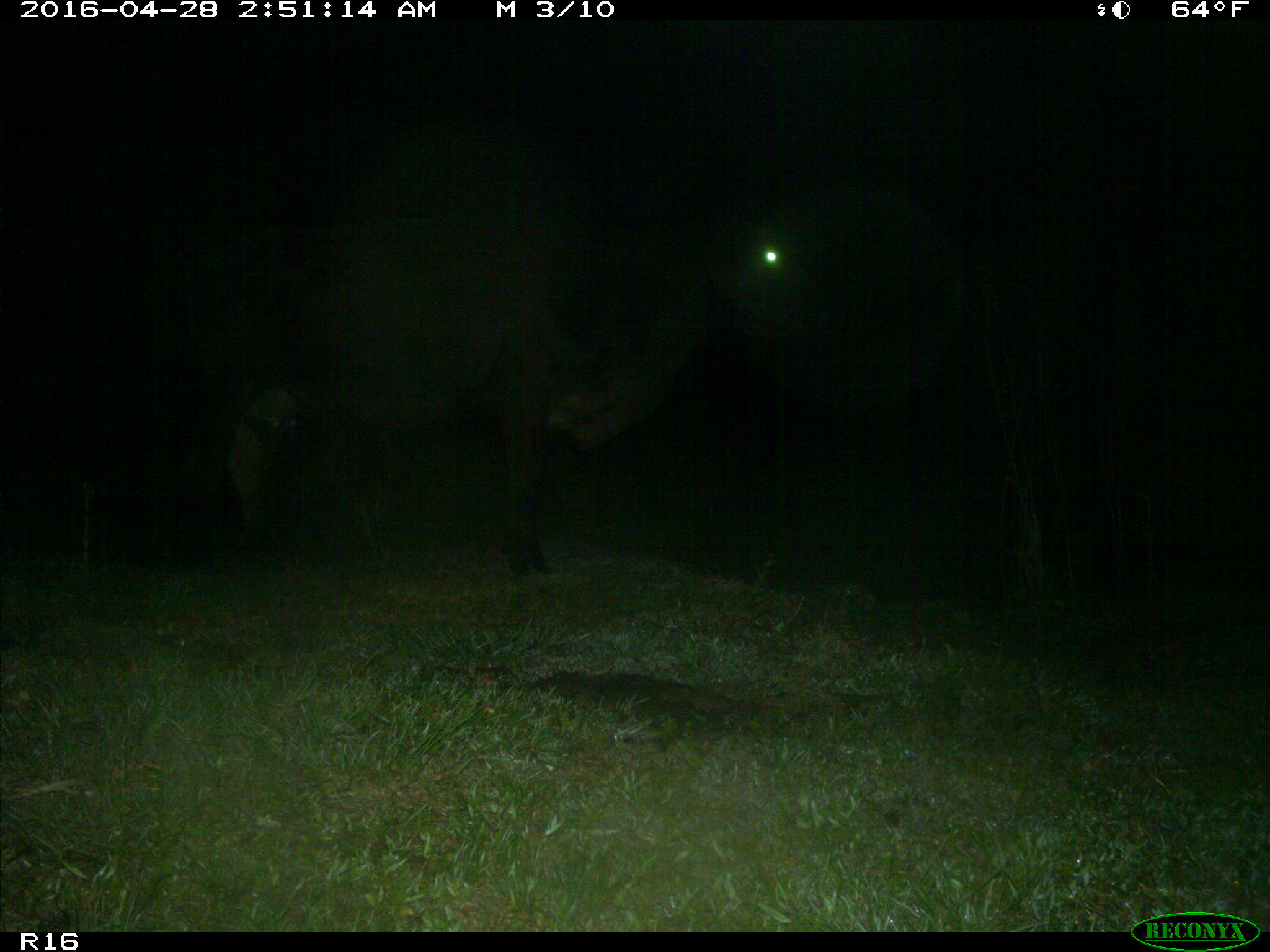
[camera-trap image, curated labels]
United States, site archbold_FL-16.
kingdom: Animalia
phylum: Chordata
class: Mammalia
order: Artiodactyla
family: Bovidae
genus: Bos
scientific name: Bos taurus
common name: domestic cow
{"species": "Bos taurus (domestic cow)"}